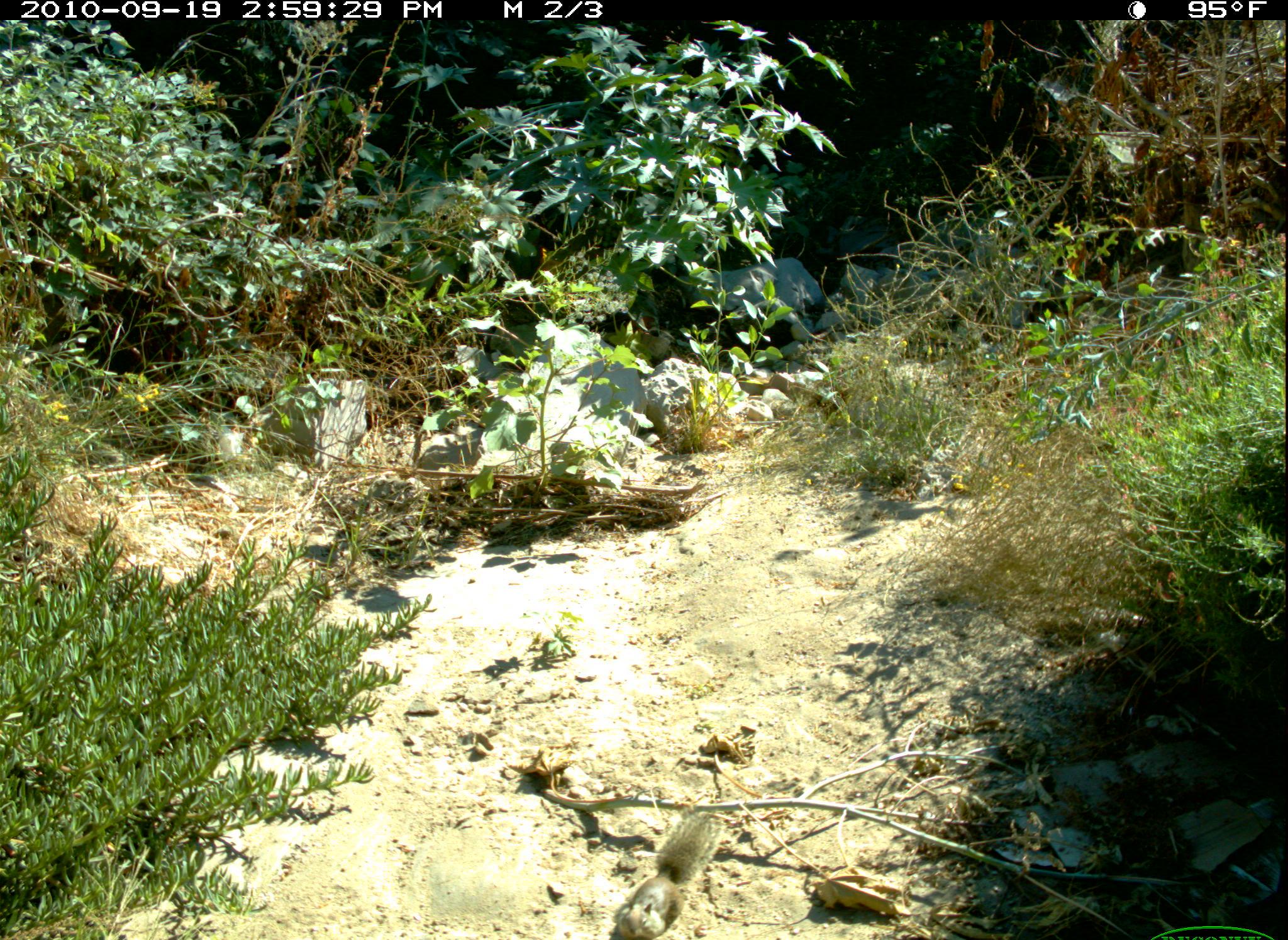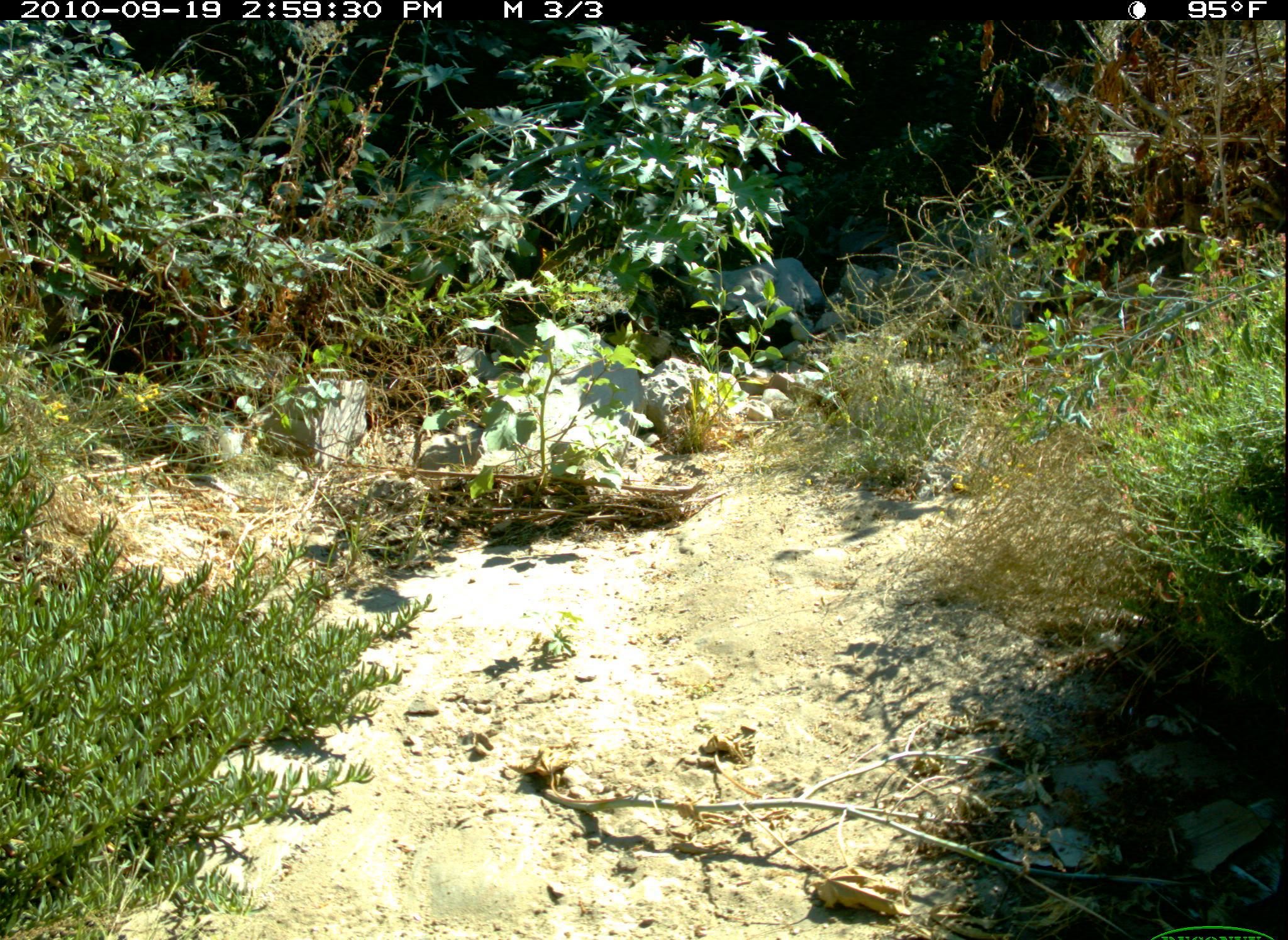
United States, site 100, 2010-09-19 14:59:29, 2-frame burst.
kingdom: Animalia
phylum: Chordata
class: Mammalia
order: Rodentia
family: Sciuridae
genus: Sciurus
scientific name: Sciurus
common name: squirrel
Squirrel (Sciurus).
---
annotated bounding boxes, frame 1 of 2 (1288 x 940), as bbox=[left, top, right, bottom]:
squirrel: bbox=[606, 792, 733, 940]